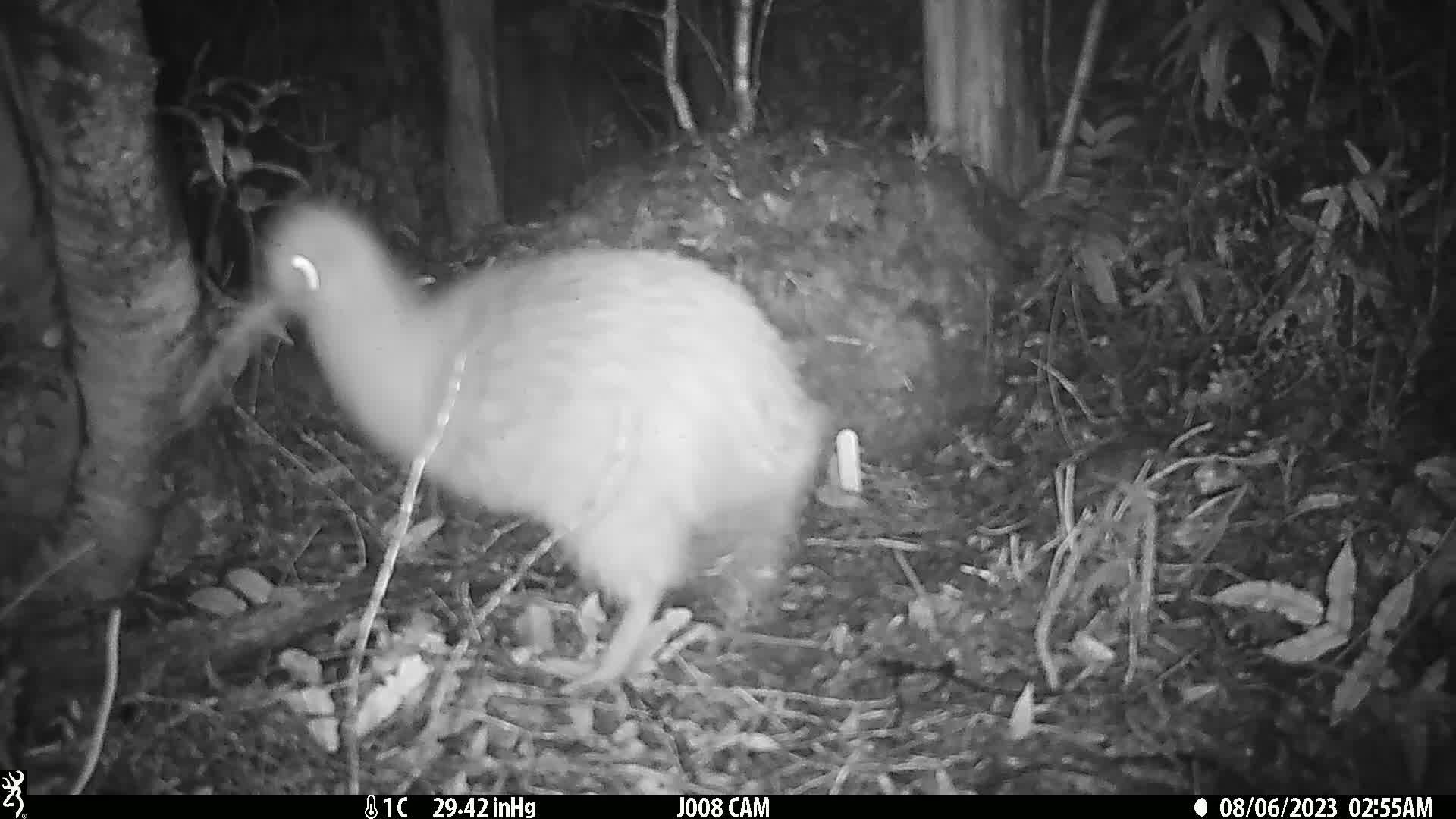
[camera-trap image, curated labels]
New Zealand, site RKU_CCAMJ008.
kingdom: Animalia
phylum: Chordata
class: Aves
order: Apterygiformes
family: Apterygidae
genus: Apteryx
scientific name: Apteryx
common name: kiwi